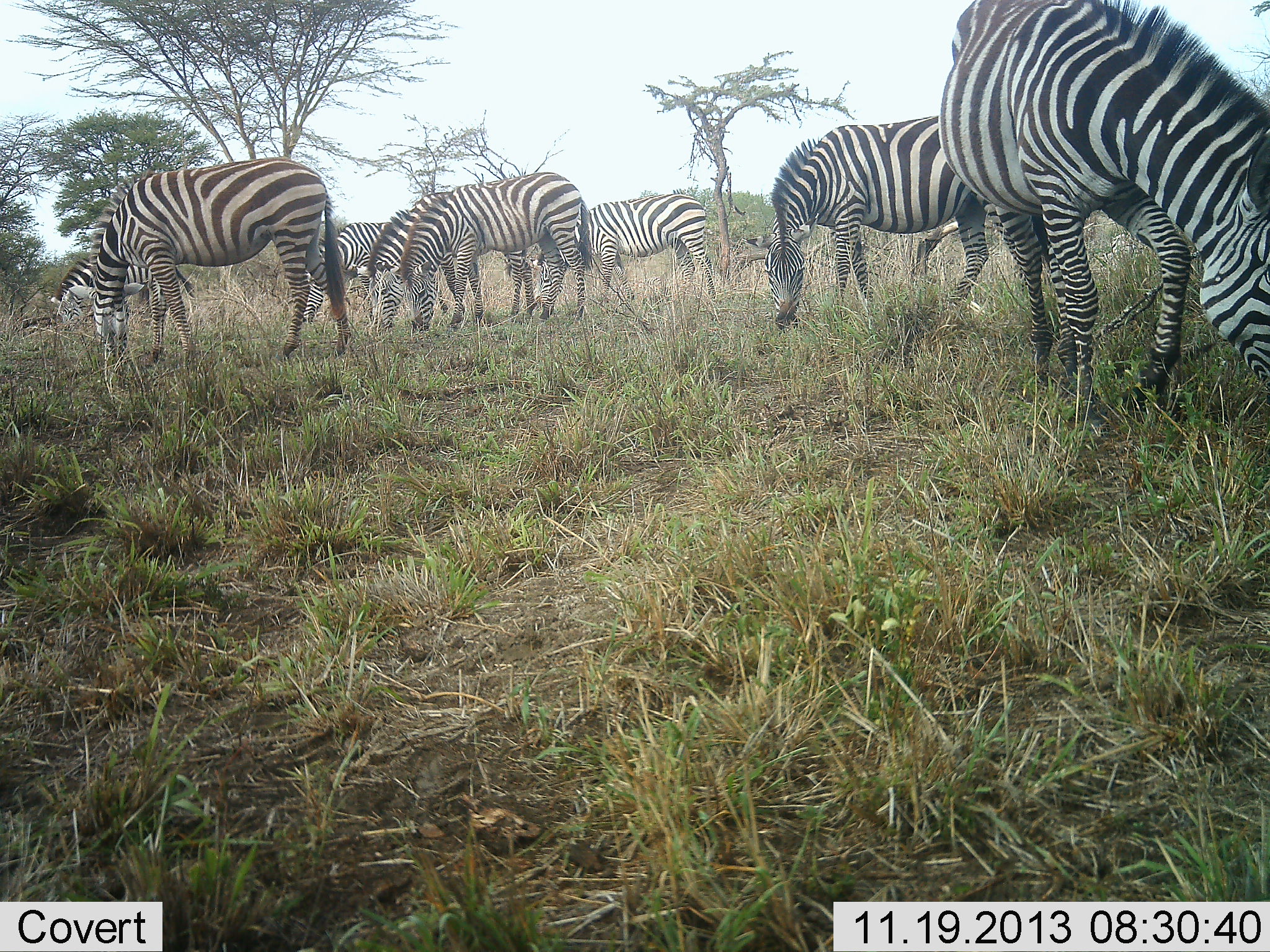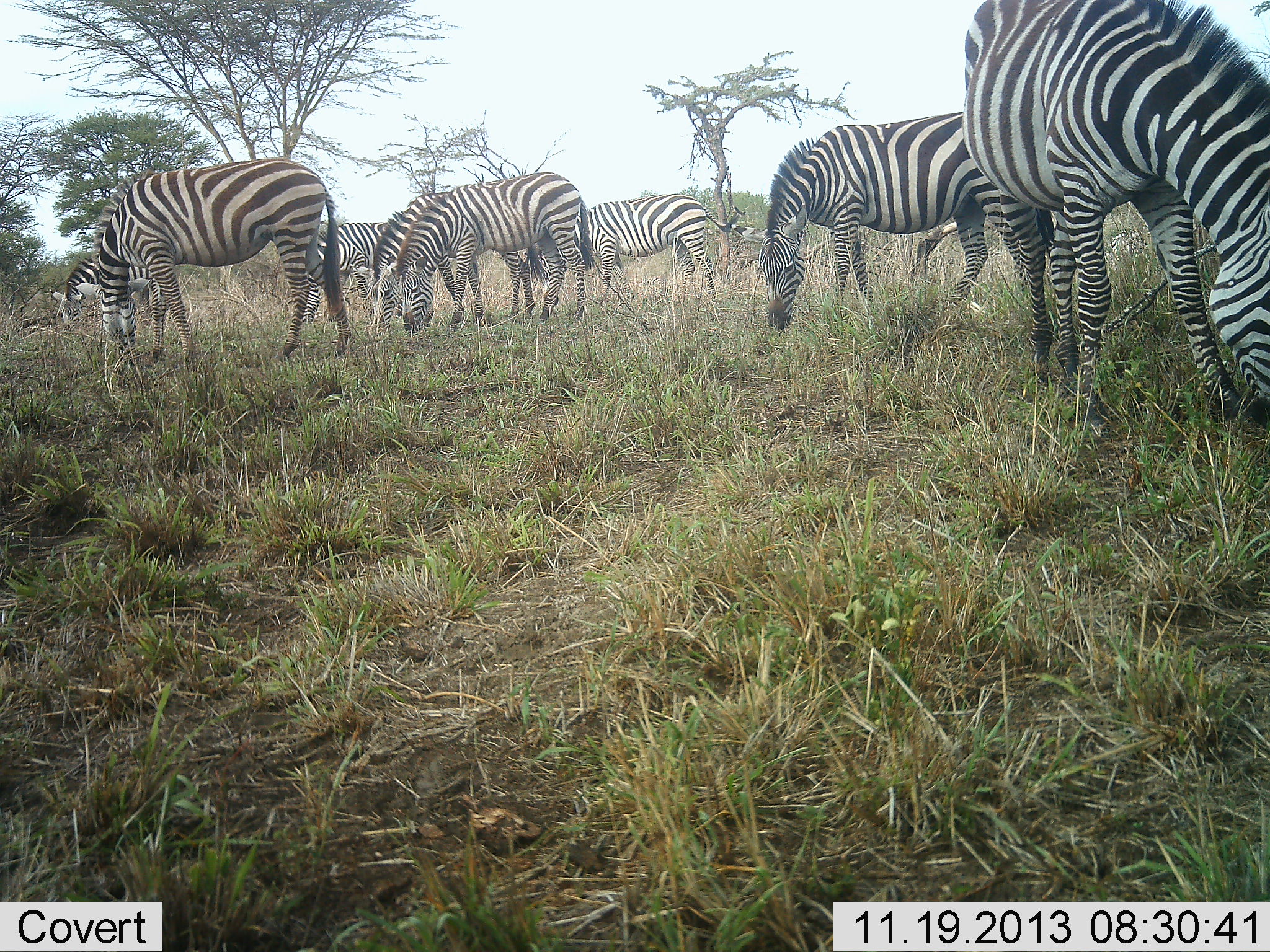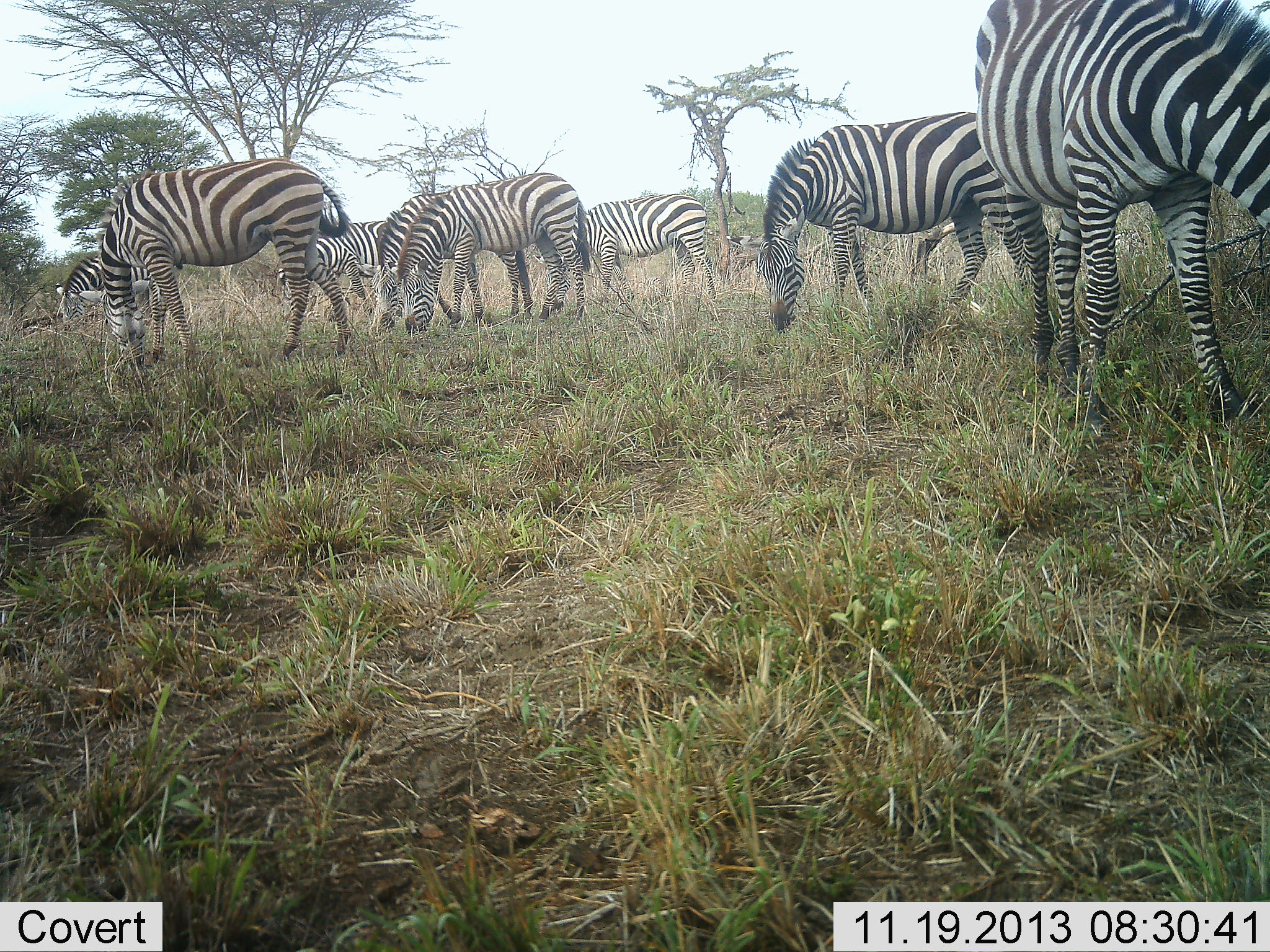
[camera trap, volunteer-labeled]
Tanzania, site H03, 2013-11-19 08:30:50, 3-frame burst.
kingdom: Animalia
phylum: Chordata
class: Mammalia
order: Perissodactyla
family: Equidae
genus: Equus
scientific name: Equus quagga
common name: plains zebra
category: zebra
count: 8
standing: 20%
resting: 0%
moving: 0%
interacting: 0%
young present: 0%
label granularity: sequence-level